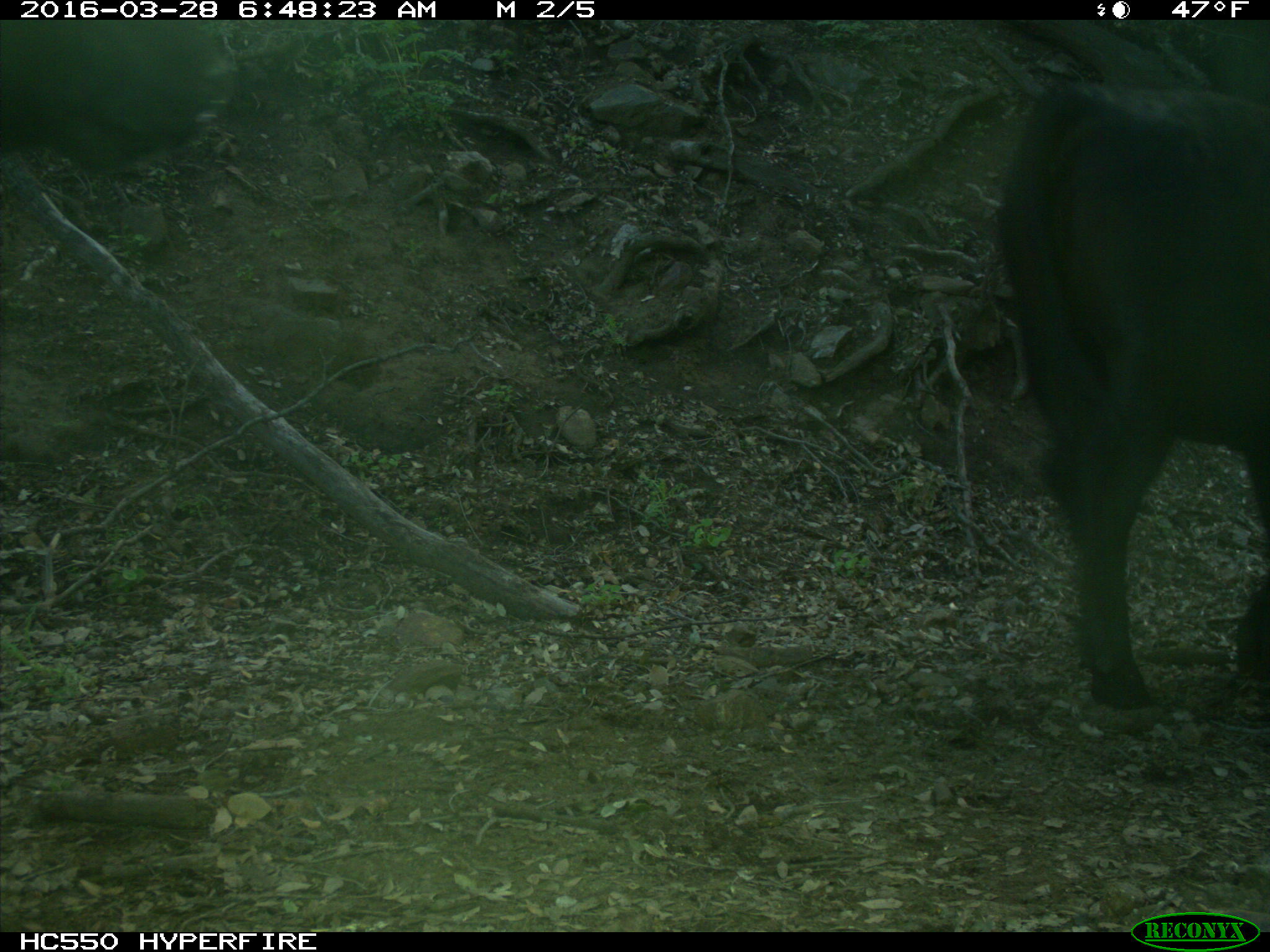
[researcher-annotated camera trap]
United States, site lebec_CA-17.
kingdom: Animalia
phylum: Chordata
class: Mammalia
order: Artiodactyla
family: Bovidae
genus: Bos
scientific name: Bos taurus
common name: domestic cow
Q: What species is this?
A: Bos taurus (domestic cow).